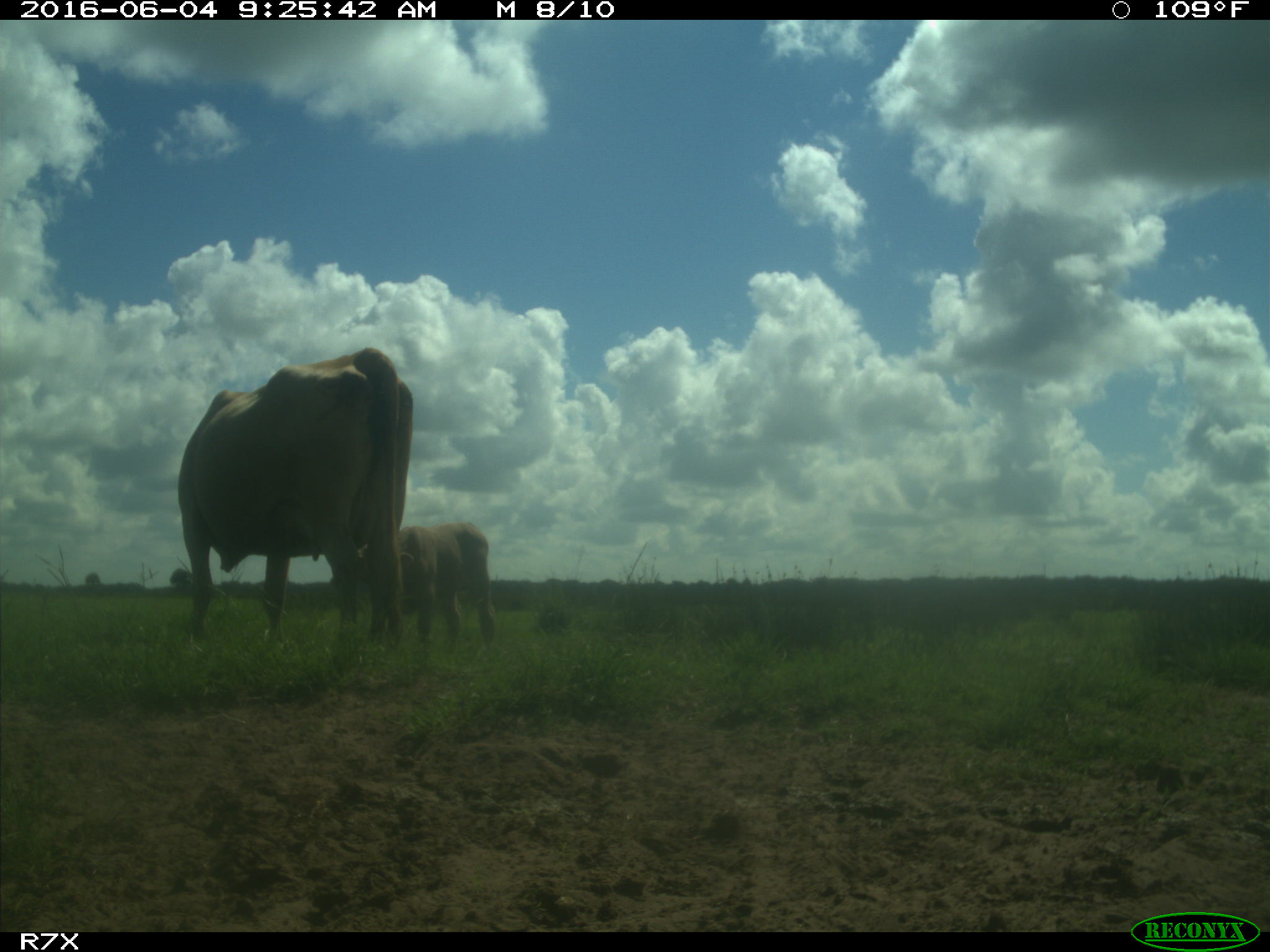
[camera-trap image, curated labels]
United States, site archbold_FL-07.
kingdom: Animalia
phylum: Chordata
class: Mammalia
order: Artiodactyla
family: Bovidae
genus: Bos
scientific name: Bos taurus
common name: domestic cow